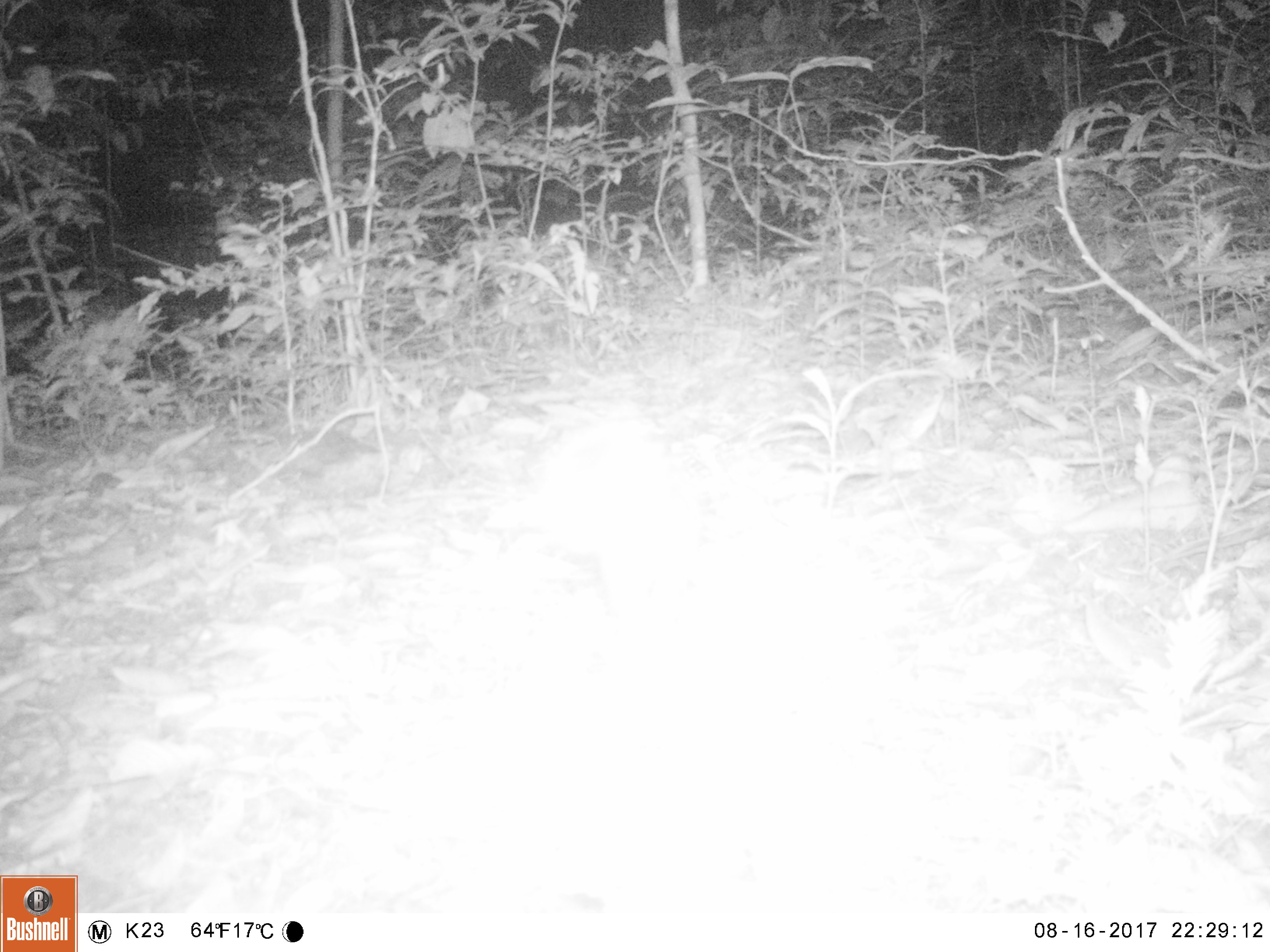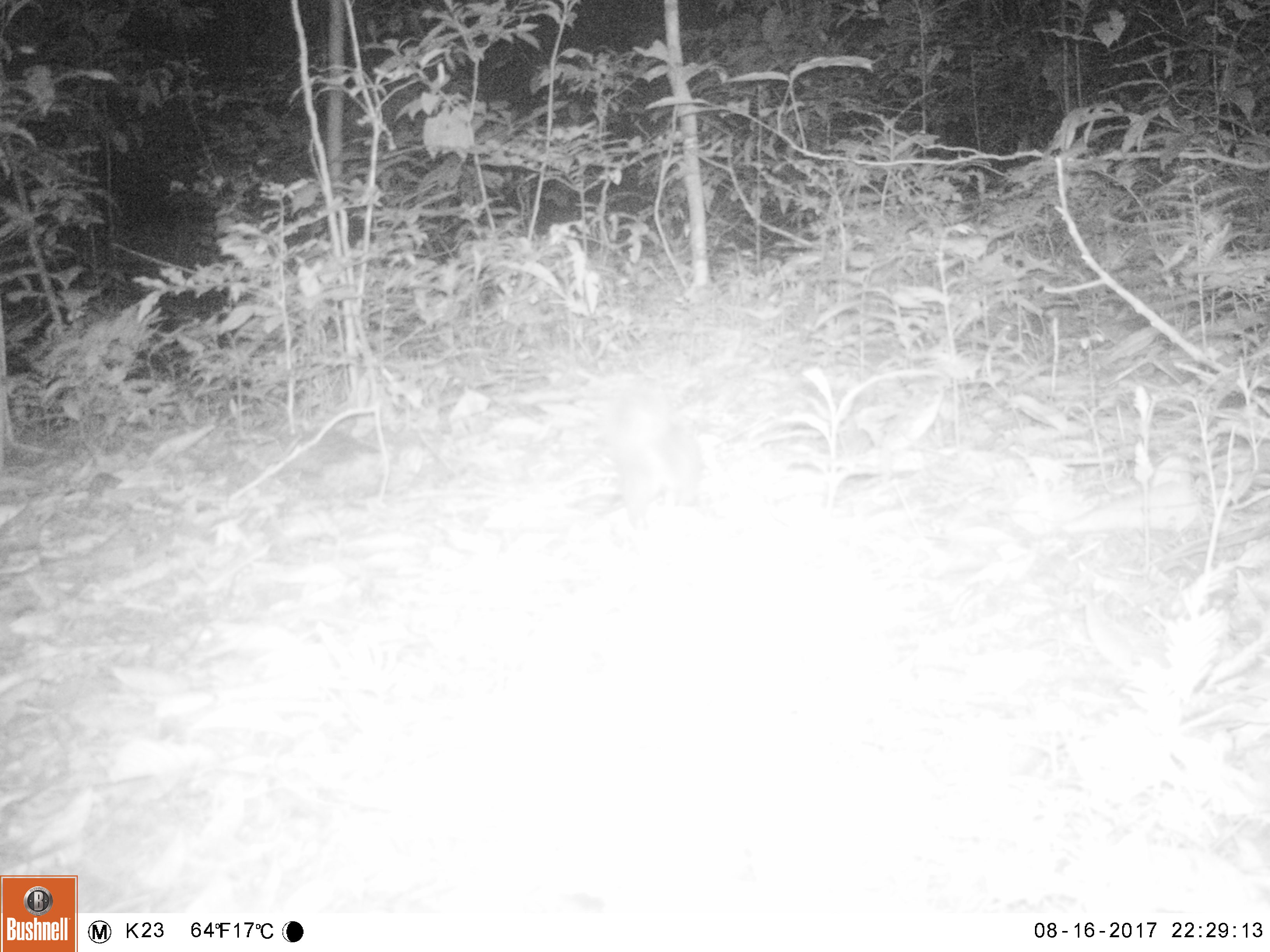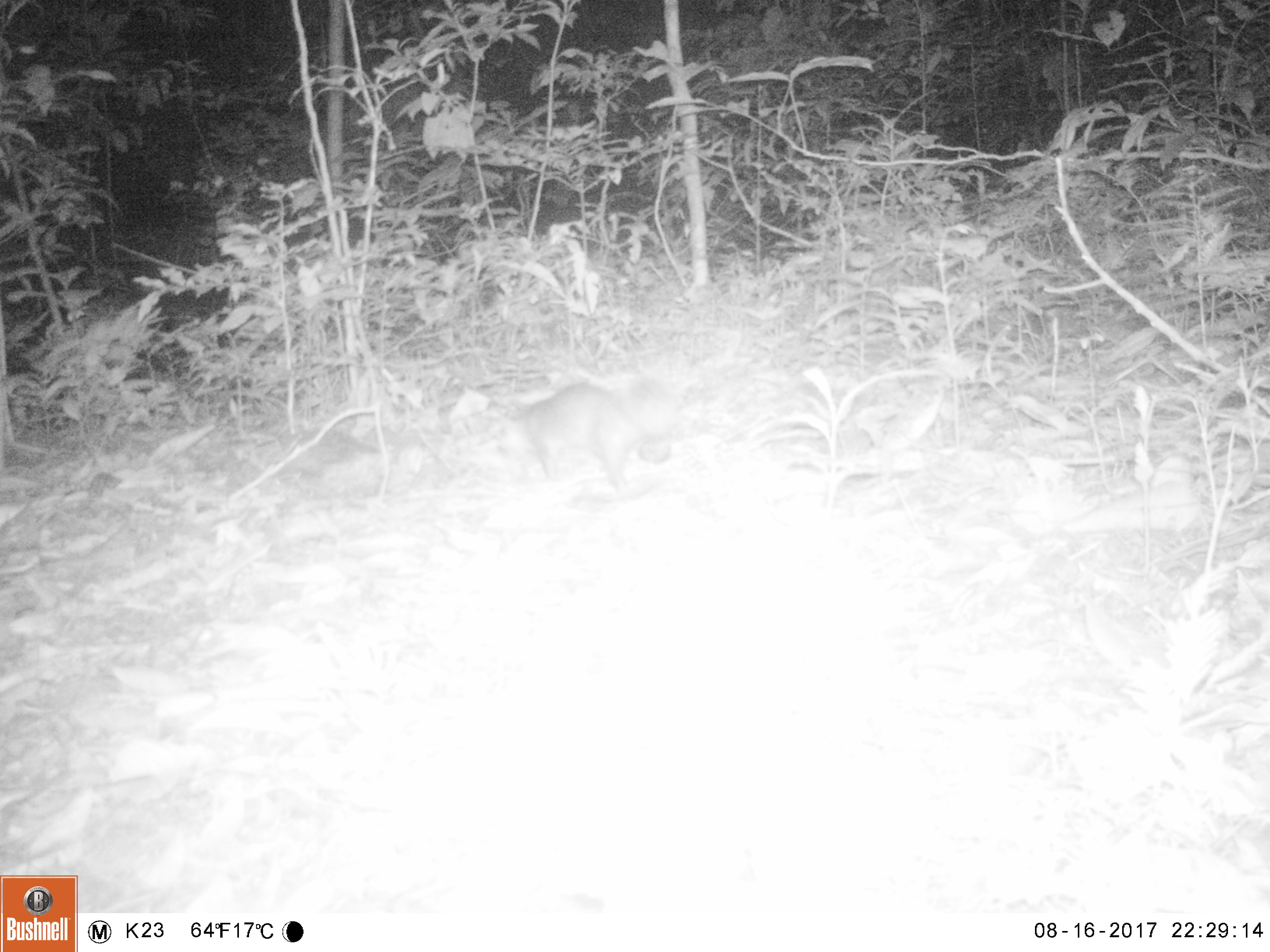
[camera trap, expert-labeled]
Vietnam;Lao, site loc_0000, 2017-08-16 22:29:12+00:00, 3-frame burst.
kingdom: Animalia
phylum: Chordata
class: Mammalia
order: Carnivora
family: Mustelidae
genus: Melogale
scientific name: Melogale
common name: ferret badger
Ferret badger (Melogale). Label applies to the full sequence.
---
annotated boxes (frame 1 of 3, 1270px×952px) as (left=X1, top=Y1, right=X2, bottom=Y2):
ferret badger: (left=535, top=404, right=703, bottom=618)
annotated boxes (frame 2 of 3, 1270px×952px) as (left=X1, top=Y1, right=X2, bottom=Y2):
ferret badger: (left=602, top=385, right=703, bottom=532)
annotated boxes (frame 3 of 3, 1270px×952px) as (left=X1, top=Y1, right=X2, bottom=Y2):
ferret badger: (left=502, top=376, right=681, bottom=493)